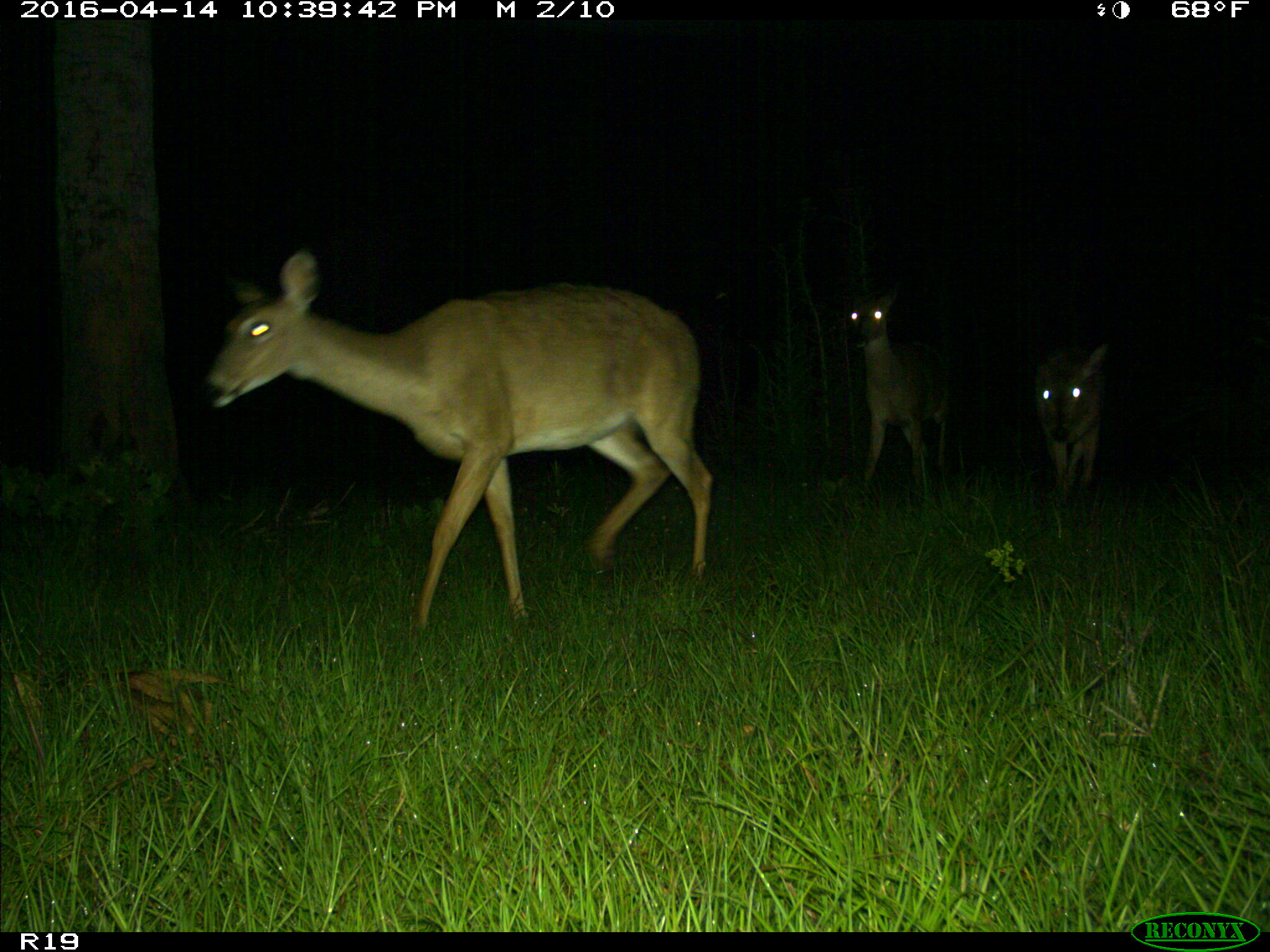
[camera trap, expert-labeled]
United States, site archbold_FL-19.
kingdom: Animalia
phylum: Chordata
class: Mammalia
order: Artiodactyla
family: Cervidae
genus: Odocoileus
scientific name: Odocoileus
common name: deer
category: unidentified deer